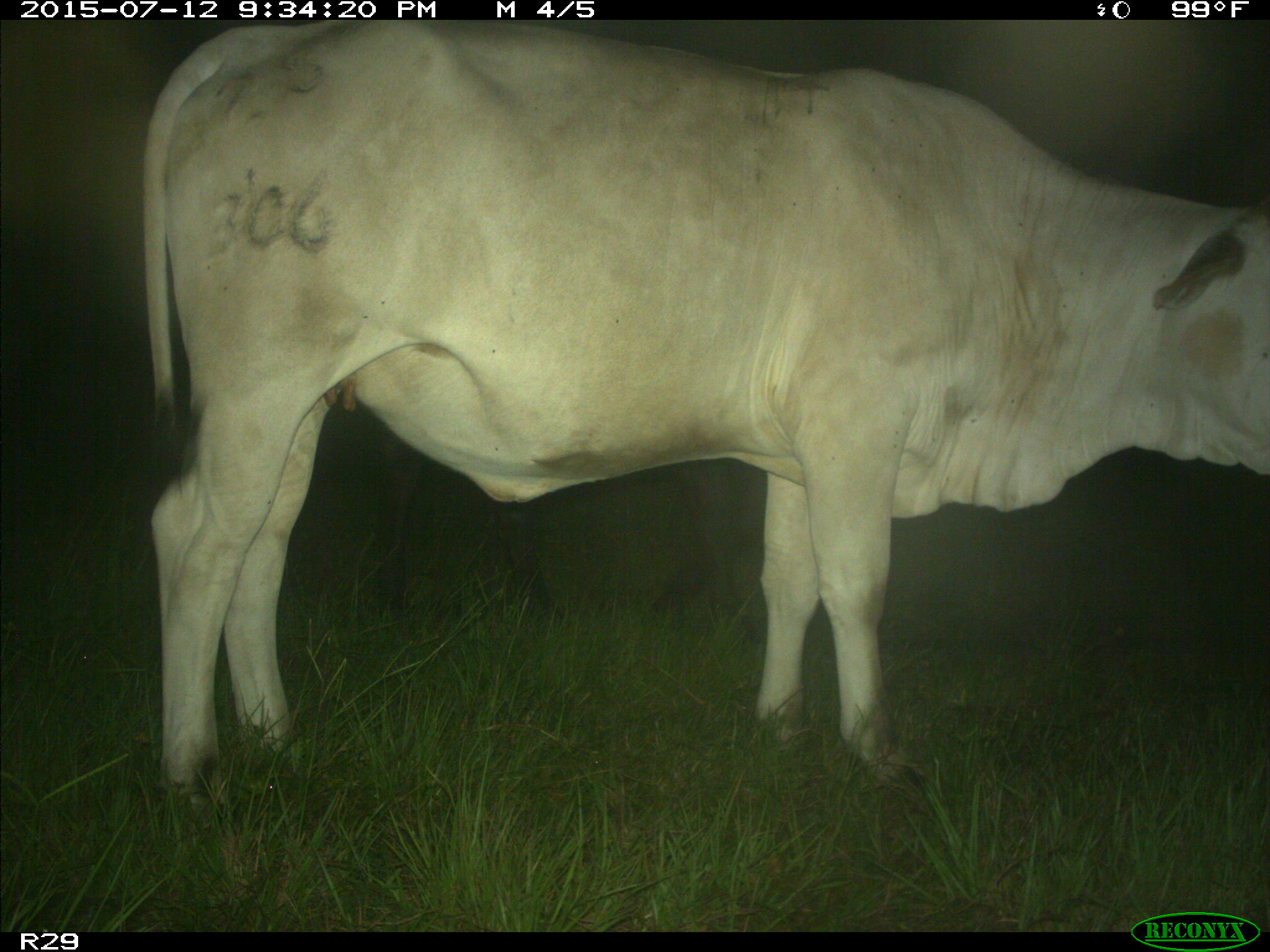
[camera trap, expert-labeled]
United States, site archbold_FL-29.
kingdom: Animalia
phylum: Chordata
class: Mammalia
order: Artiodactyla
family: Bovidae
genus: Bos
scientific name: Bos taurus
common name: domestic cow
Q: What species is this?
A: Bos taurus (domestic cow).